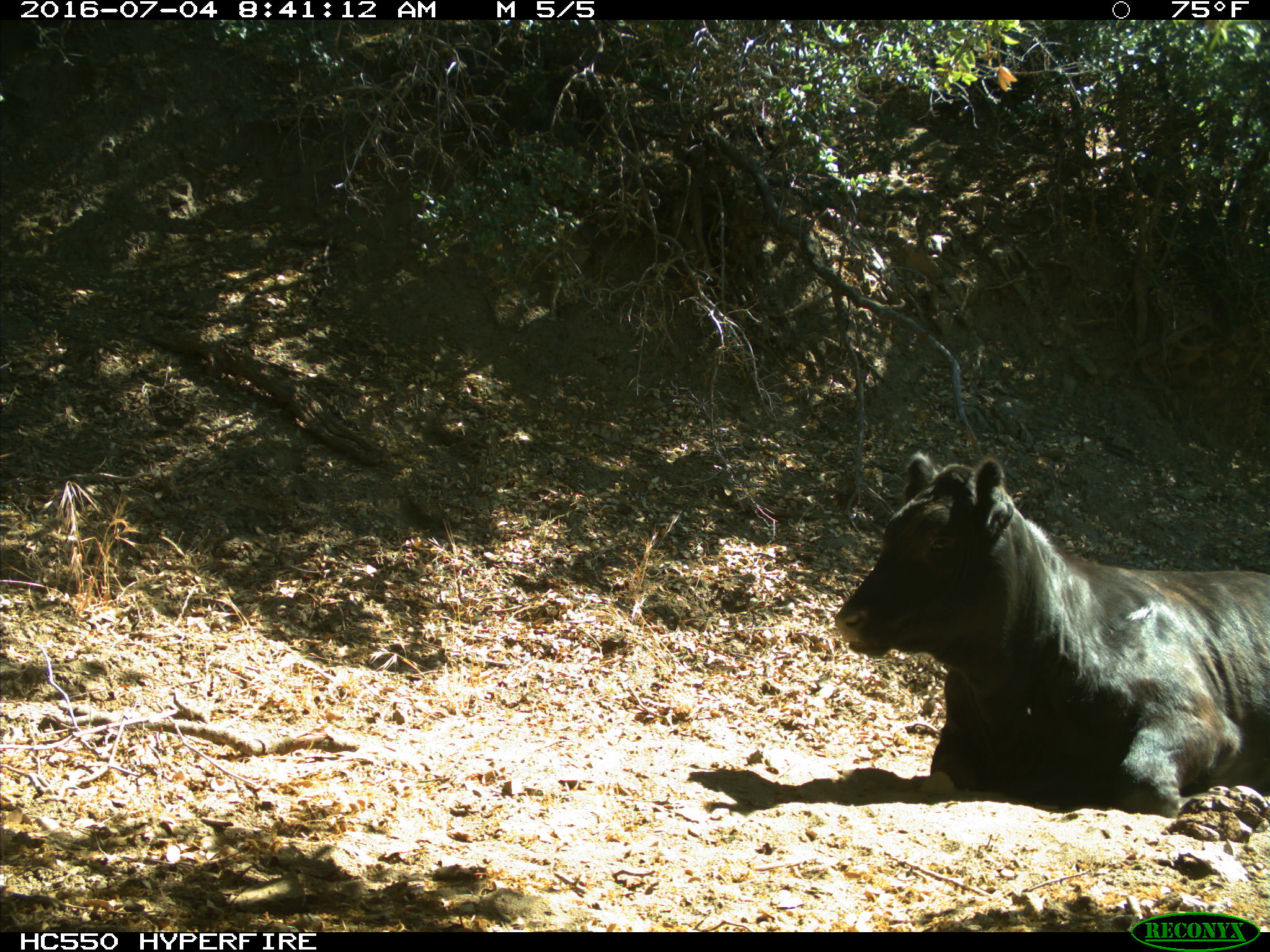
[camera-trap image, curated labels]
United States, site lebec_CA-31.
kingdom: Animalia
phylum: Chordata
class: Mammalia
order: Artiodactyla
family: Bovidae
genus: Bos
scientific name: Bos taurus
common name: domestic cow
Bos taurus (domestic cow).